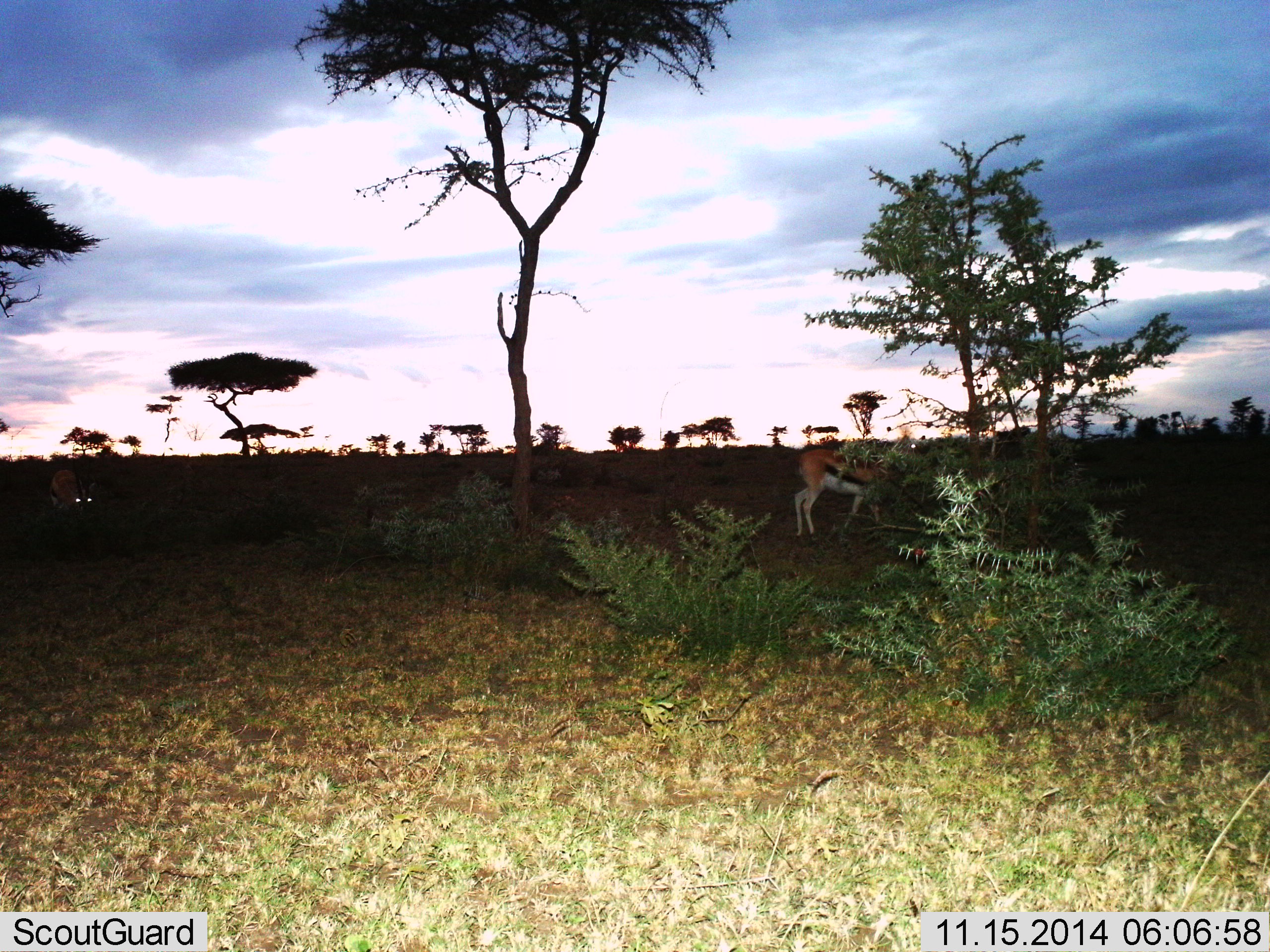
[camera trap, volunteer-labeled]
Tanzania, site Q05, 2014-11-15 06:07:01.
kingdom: Animalia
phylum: Chordata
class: Mammalia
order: Artiodactyla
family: Bovidae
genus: Eudorcas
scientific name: Eudorcas thomsonii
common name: thomson's gazelle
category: gazellethomsons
Gazellethomsons (thomson's gazelle) (Eudorcas thomsonii), count 2. Behavior (volunteer vote fractions): standing 73%, resting 0%, moving 18%, interacting 0%. Young present (vote fraction): 0%. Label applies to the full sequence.